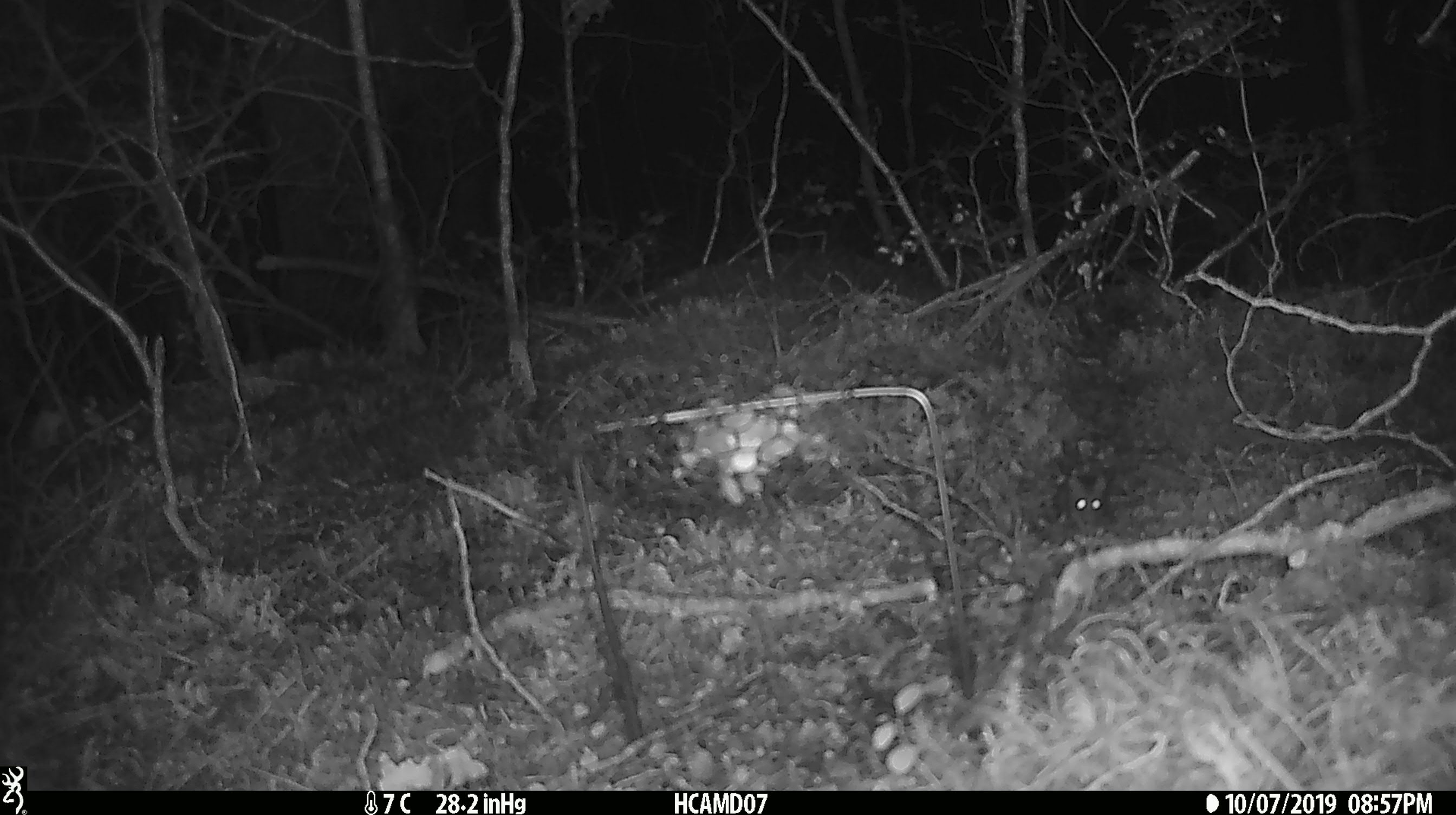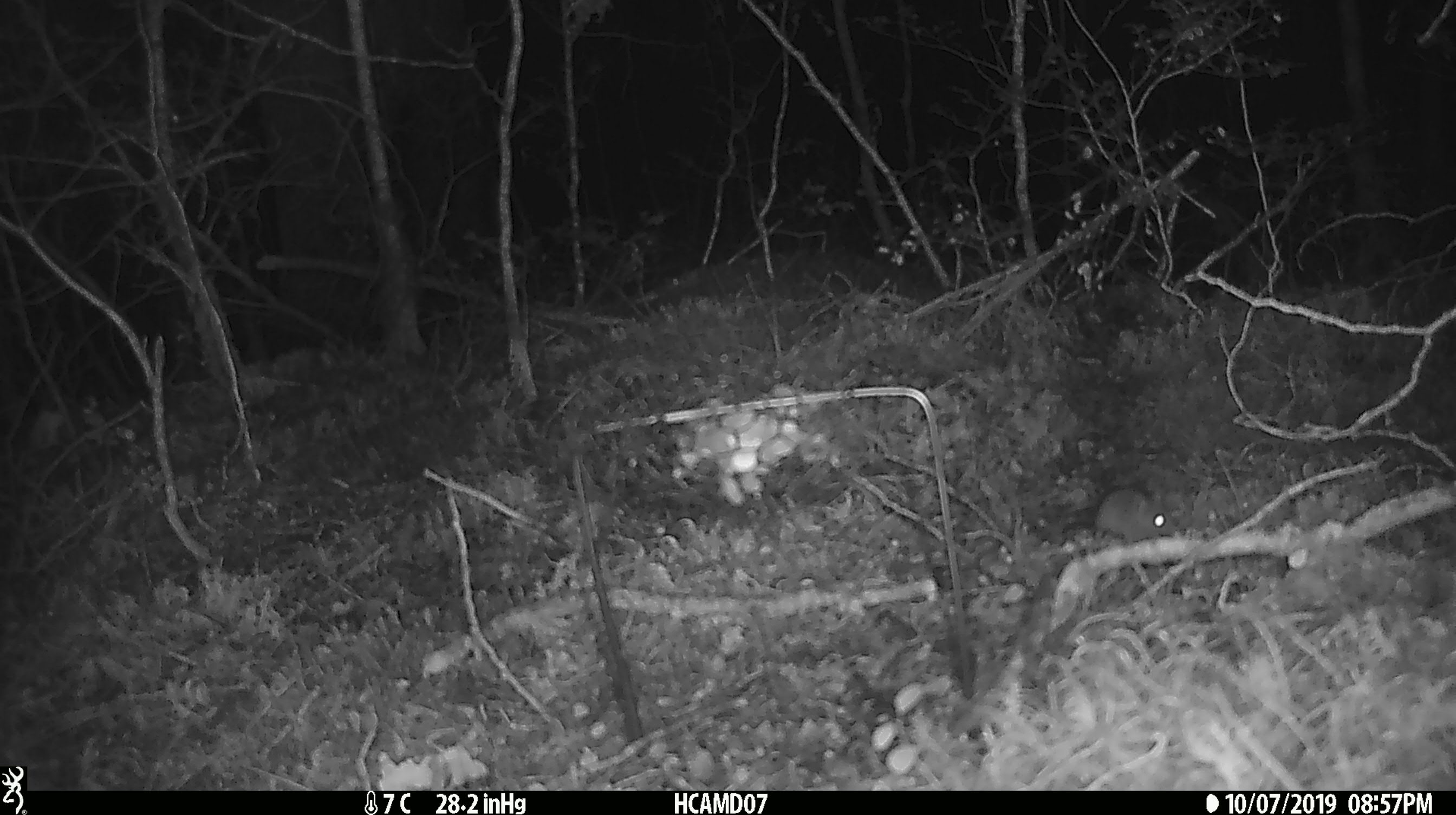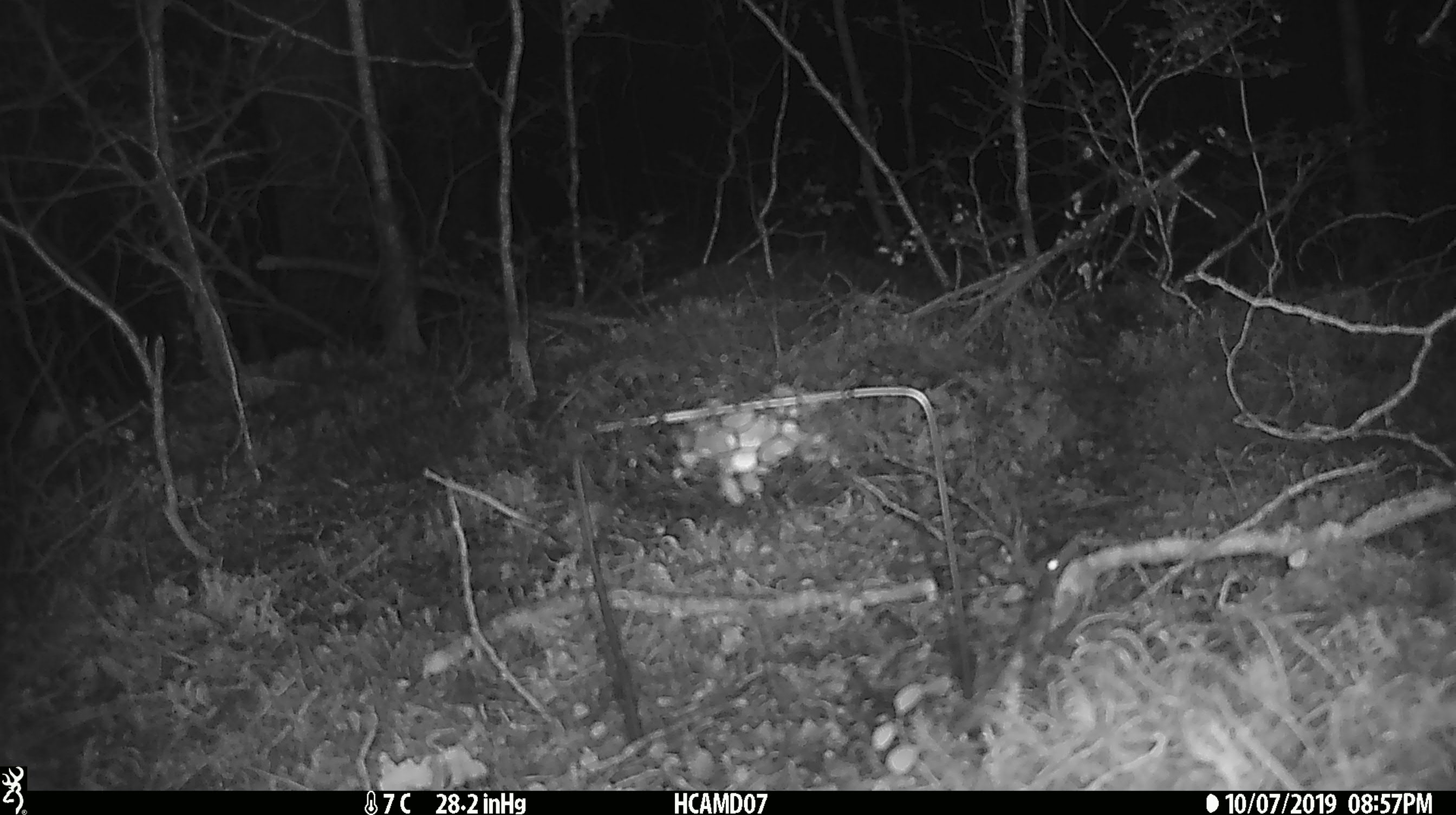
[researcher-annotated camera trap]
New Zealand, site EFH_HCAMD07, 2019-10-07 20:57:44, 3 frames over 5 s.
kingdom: Animalia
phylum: Chordata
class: Mammalia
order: Rodentia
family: Muridae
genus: Mus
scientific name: Mus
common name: mouse